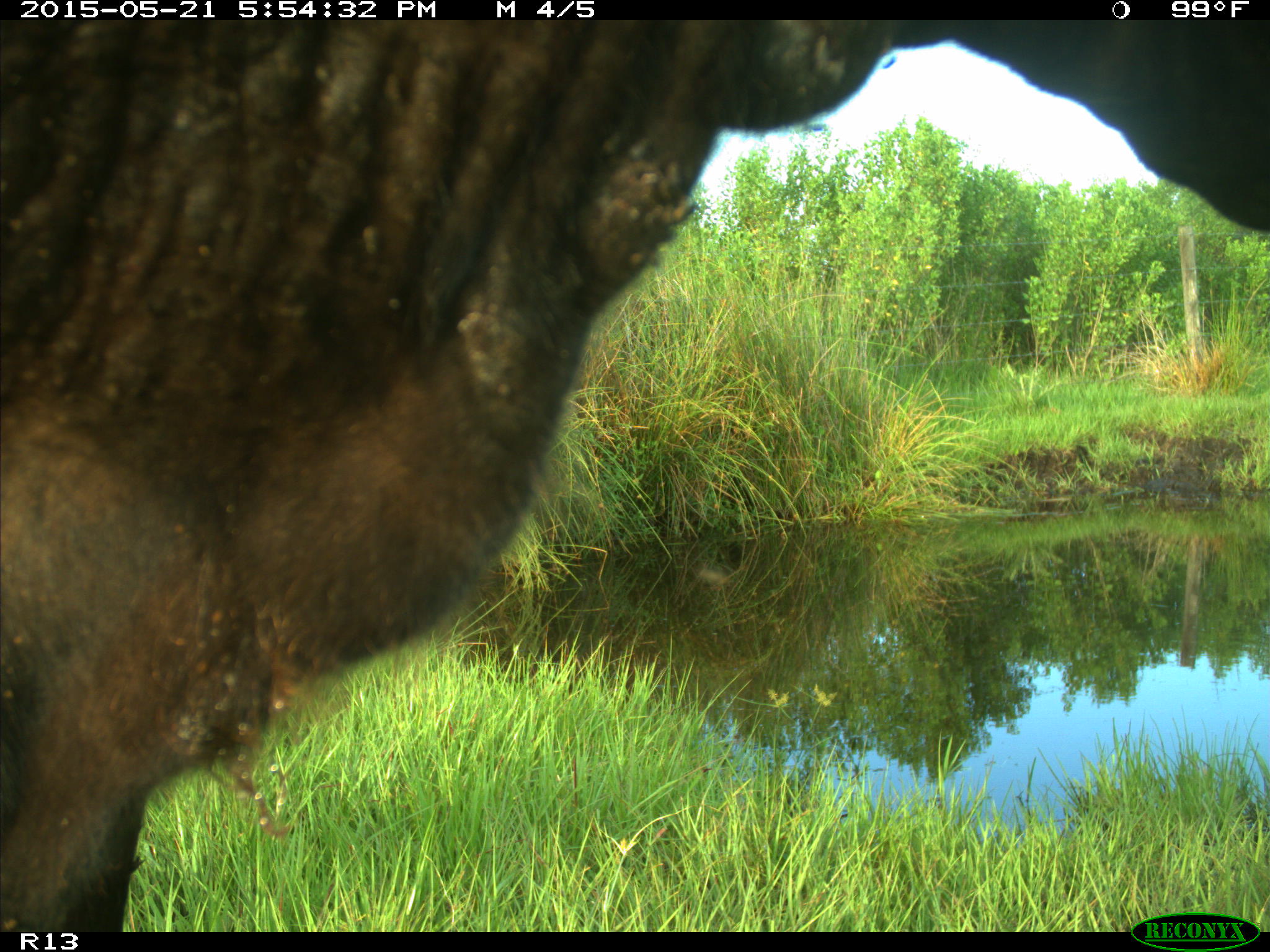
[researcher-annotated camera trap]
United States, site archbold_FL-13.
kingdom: Animalia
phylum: Chordata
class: Mammalia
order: Artiodactyla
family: Bovidae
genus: Bos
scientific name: Bos taurus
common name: domestic cow